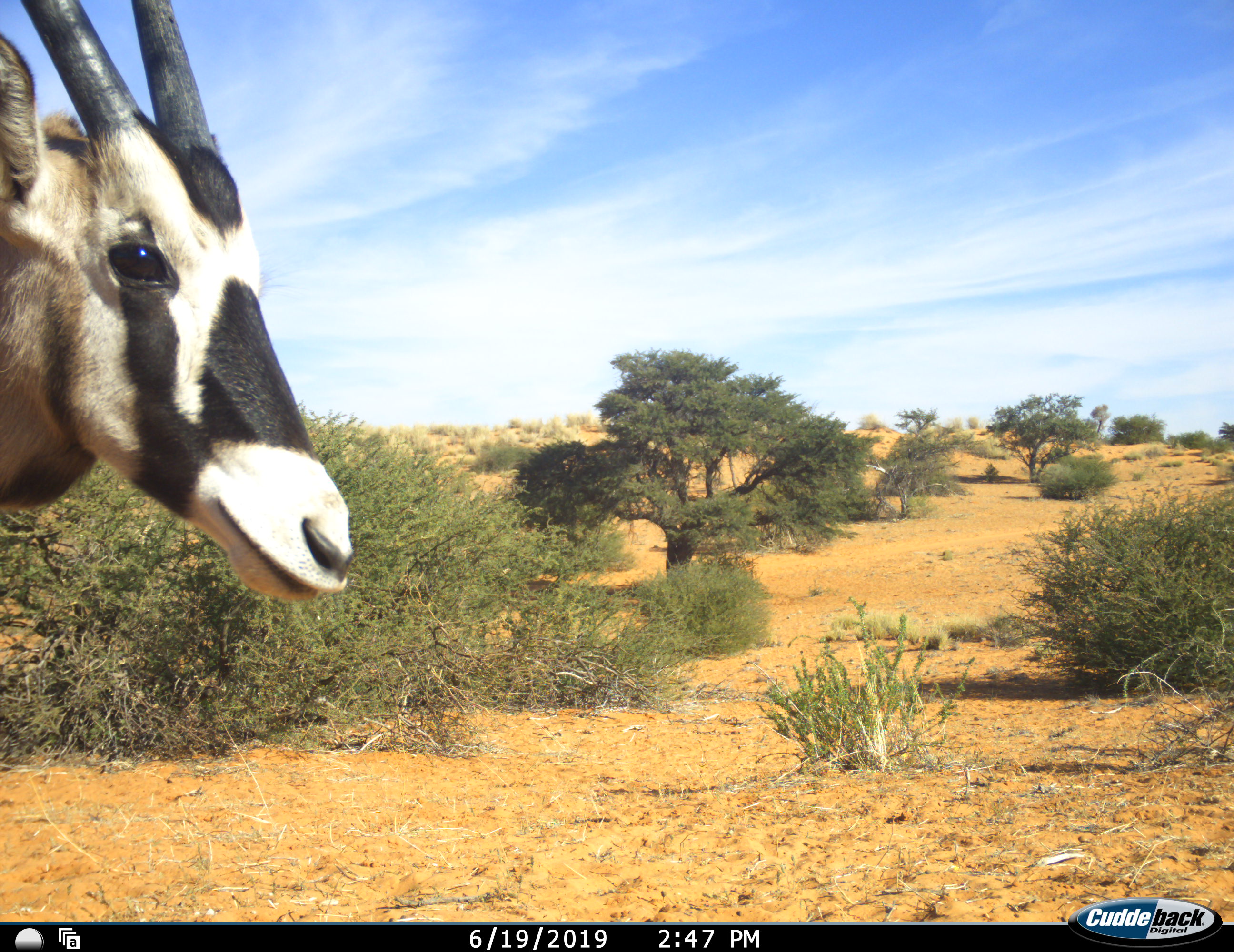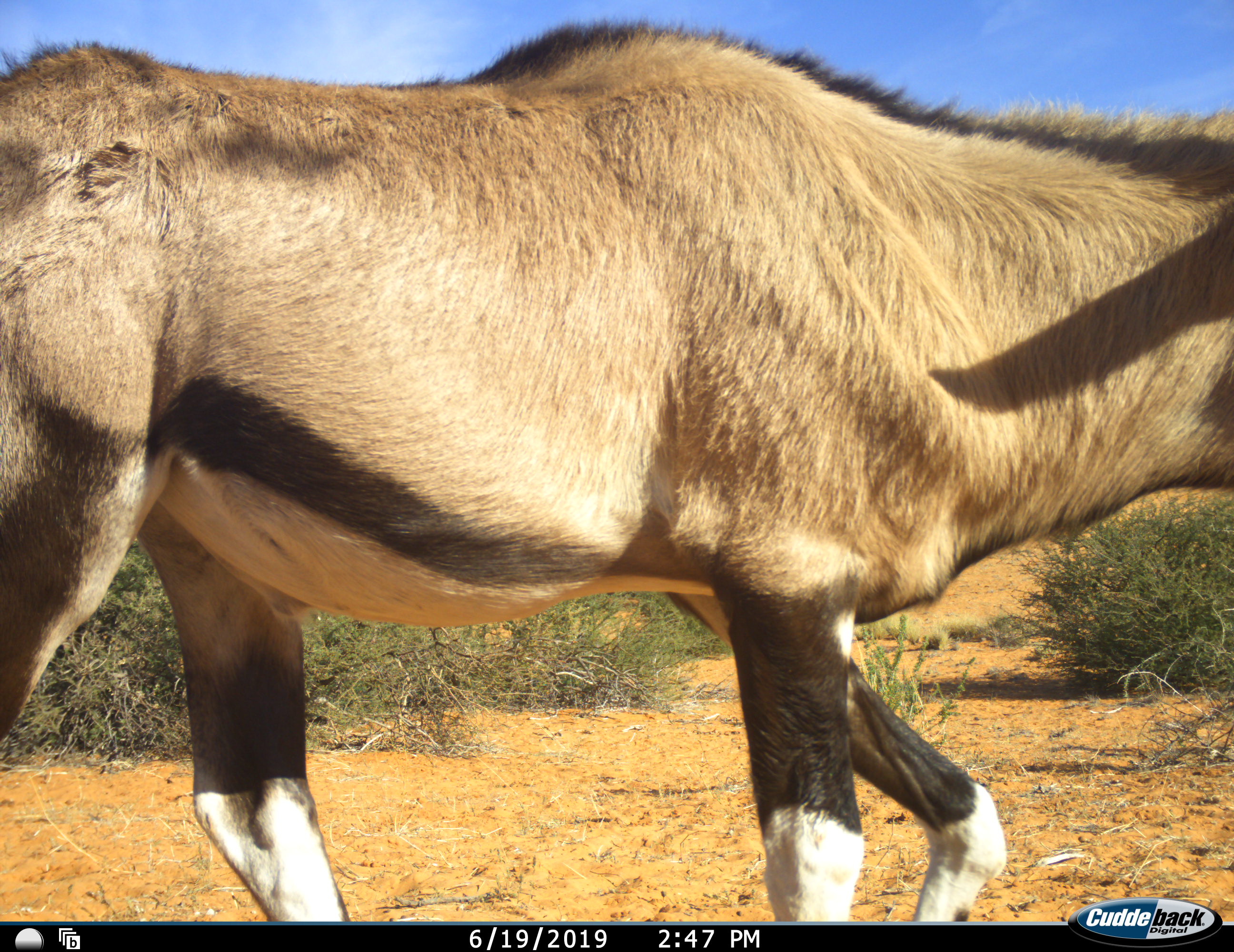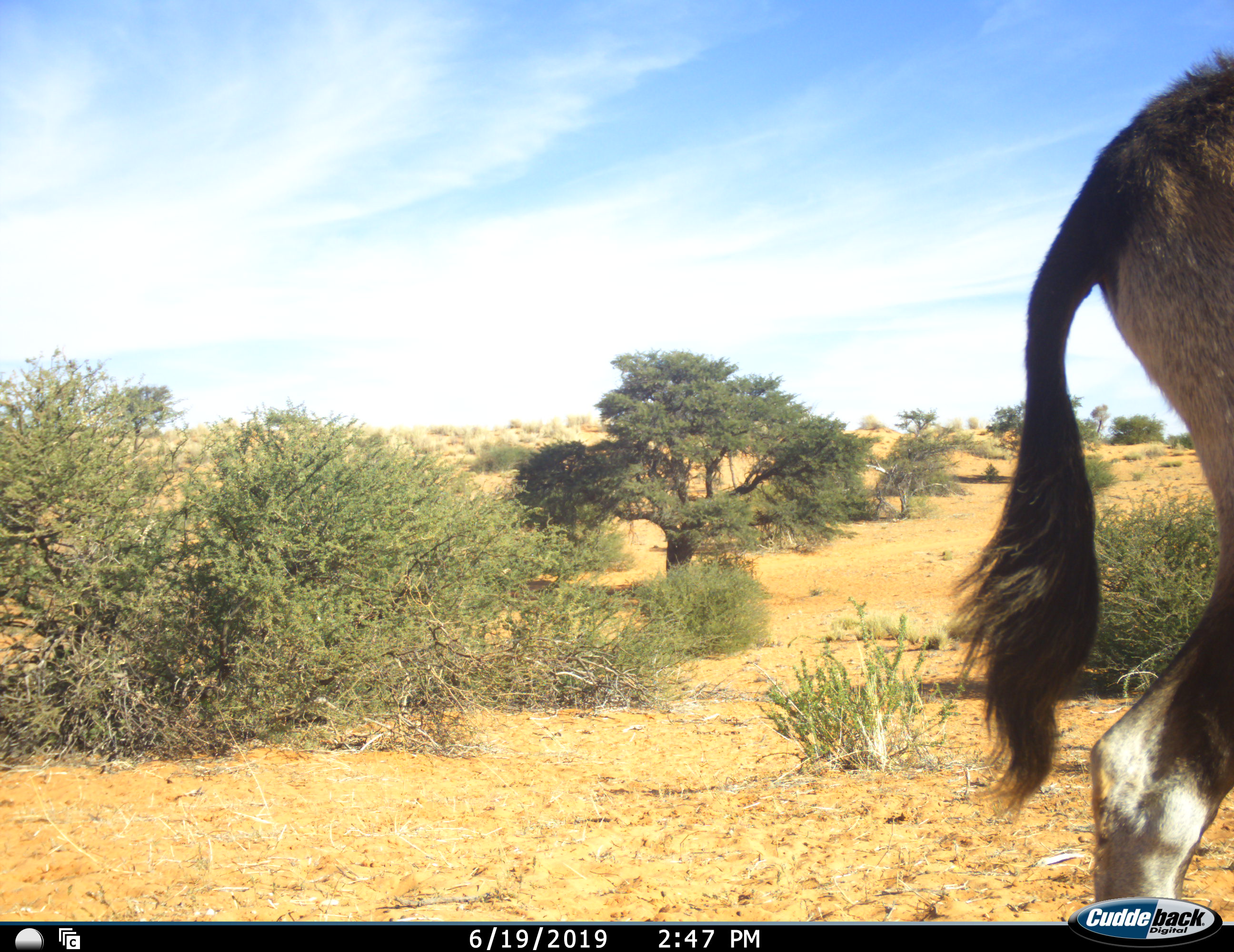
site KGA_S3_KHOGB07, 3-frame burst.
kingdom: Animalia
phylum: Chordata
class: Mammalia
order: Artiodactyla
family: Bovidae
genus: Oryx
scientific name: Oryx gazella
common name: gemsbok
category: oryx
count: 1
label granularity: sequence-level